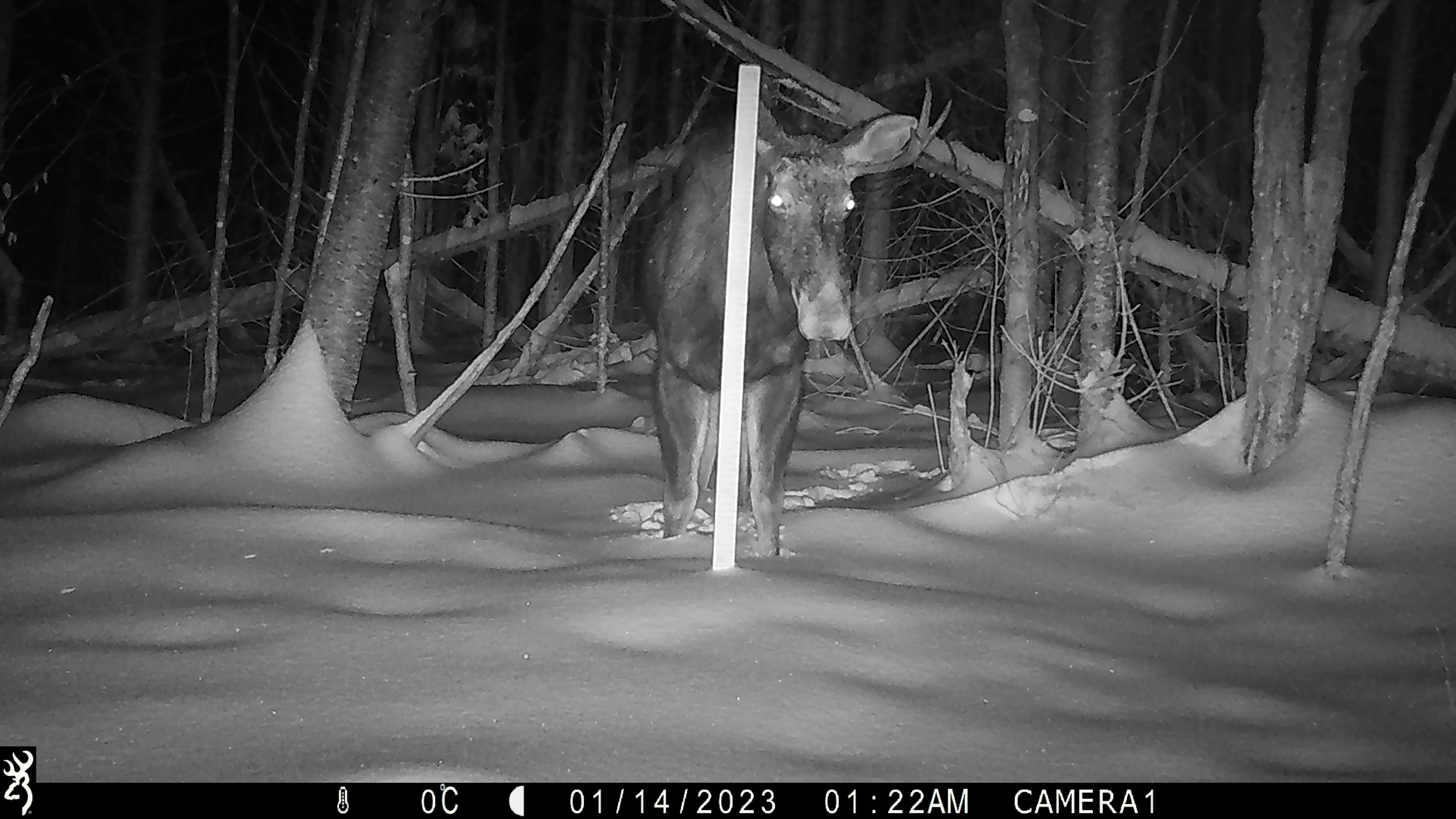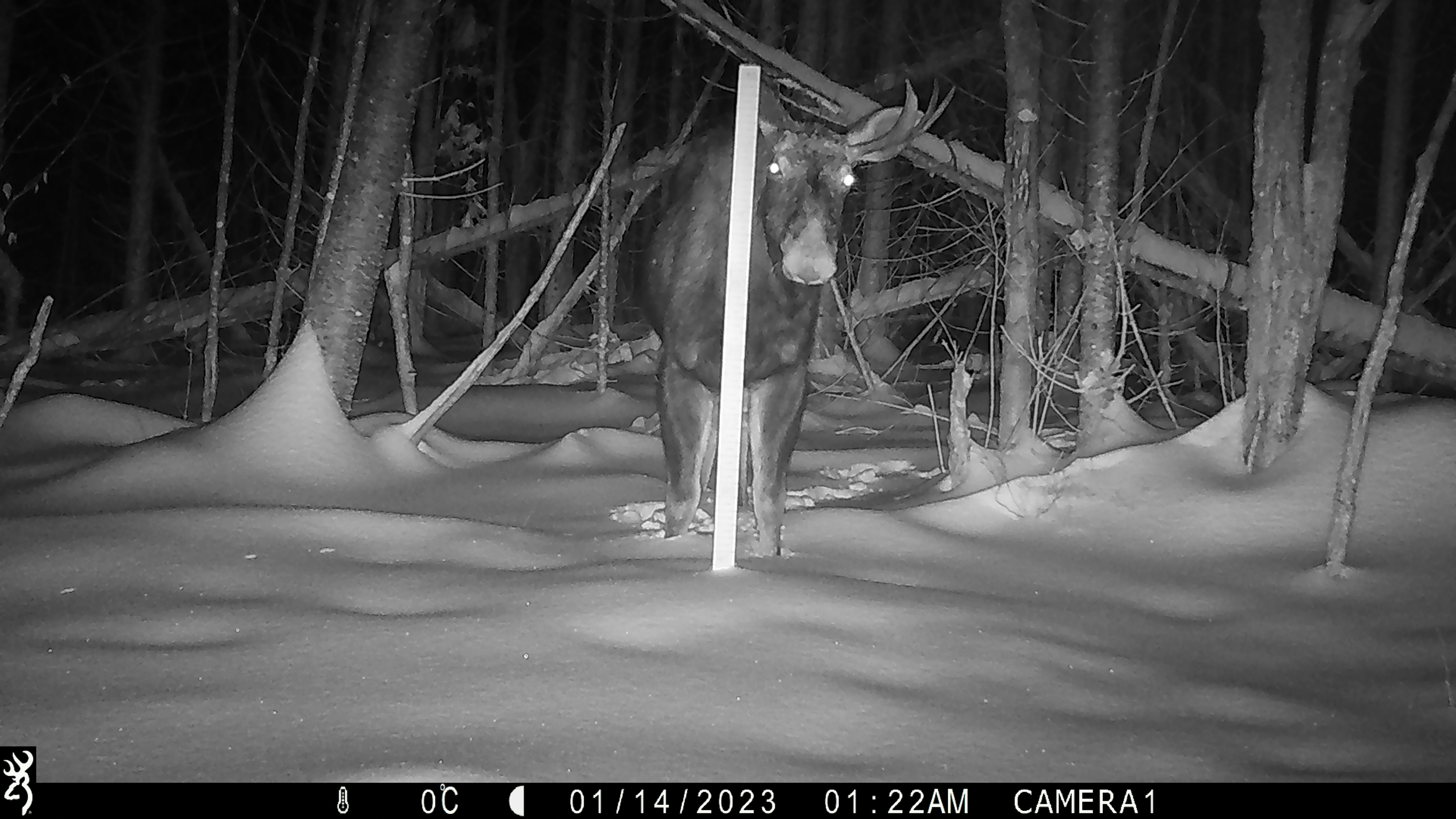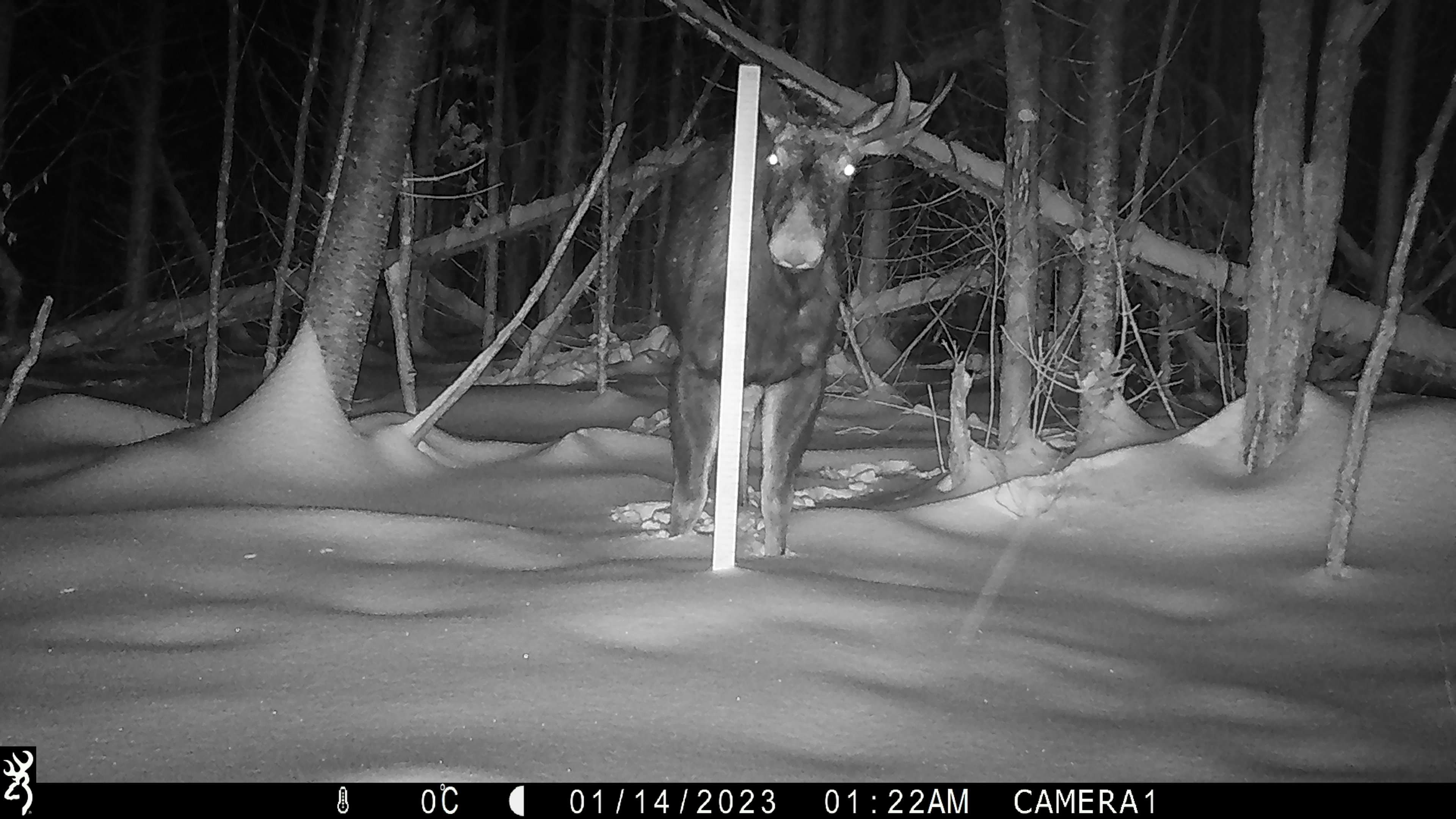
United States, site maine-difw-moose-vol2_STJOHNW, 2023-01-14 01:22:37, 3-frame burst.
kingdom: Animalia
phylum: Chordata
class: Mammalia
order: Artiodactyla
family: Cervidae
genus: Alces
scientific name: Alces alces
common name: moose